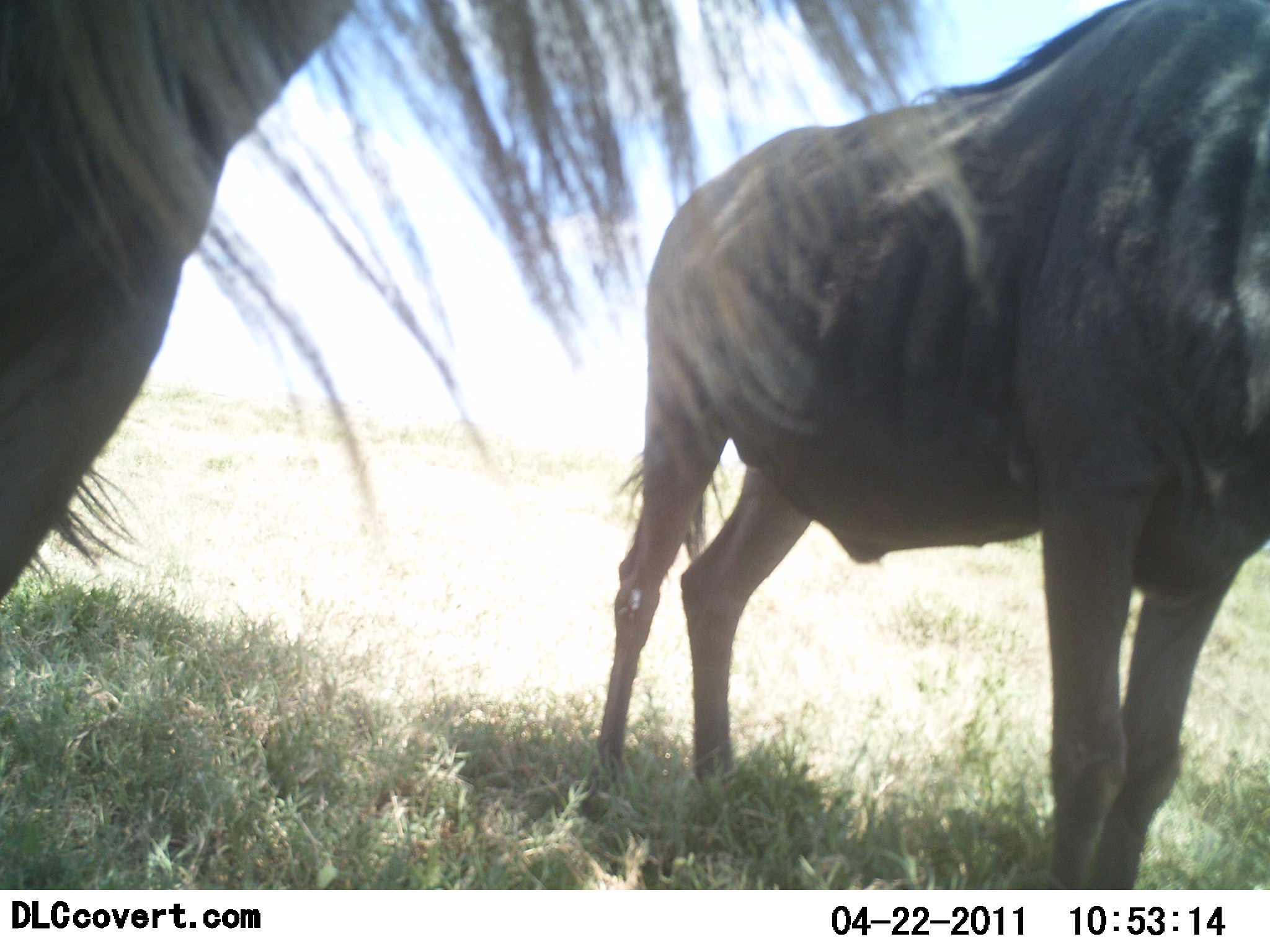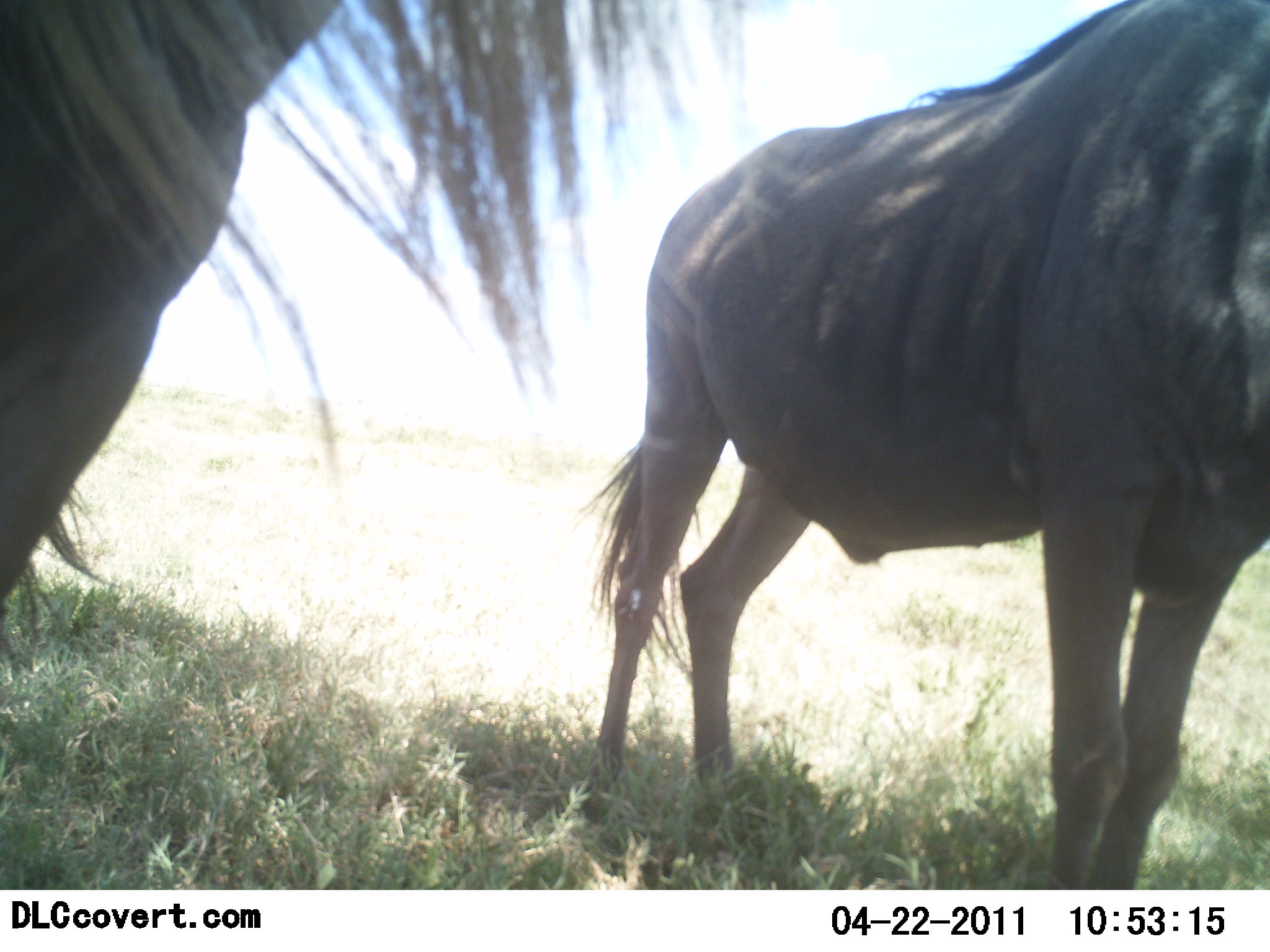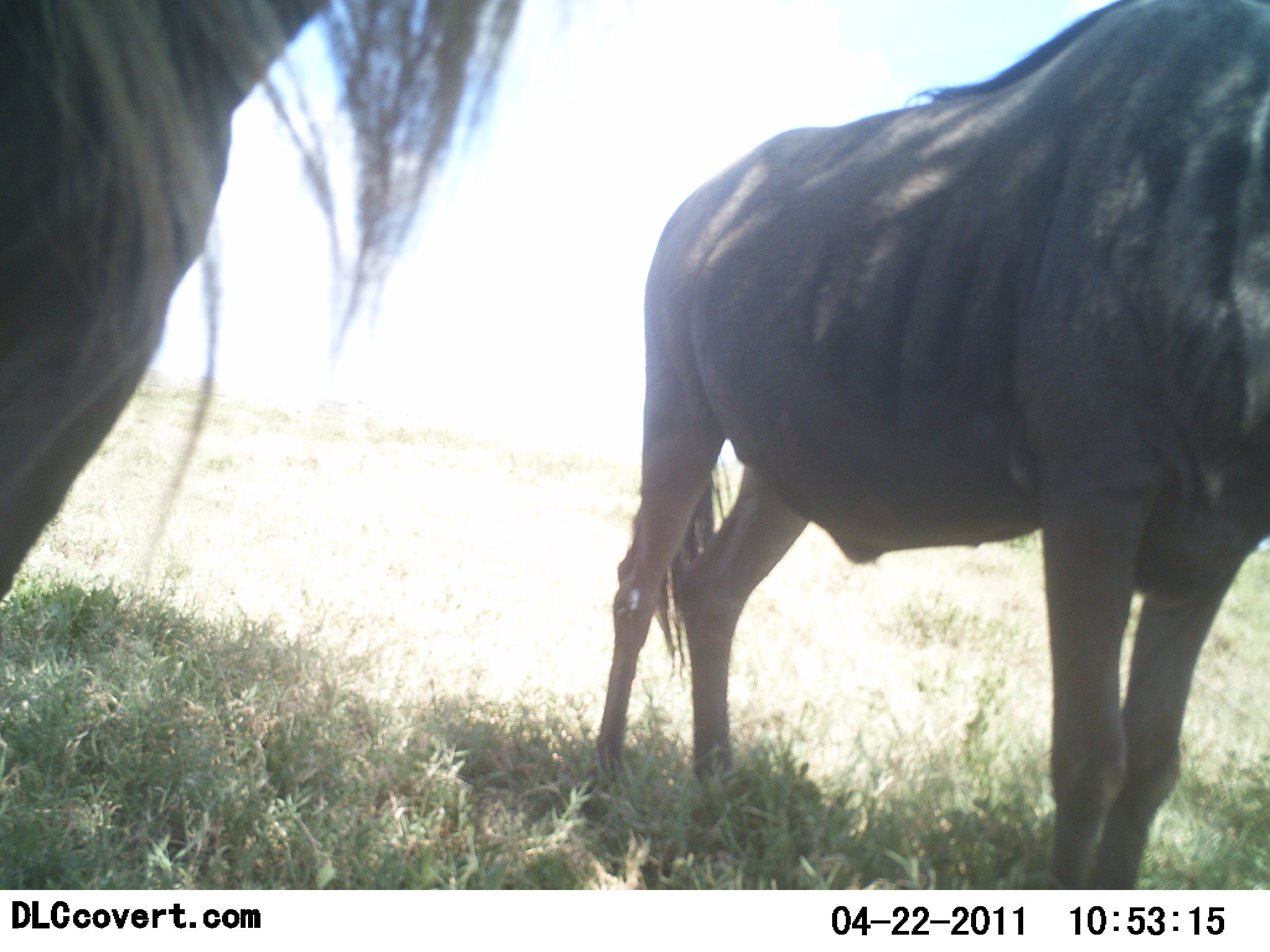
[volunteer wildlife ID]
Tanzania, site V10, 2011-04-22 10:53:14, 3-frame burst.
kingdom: Animalia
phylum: Chordata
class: Mammalia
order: Artiodactyla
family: Bovidae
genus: Connochaetes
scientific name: Connochaetes taurinus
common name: blue wildebeest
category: wildebeest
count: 2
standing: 100%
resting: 0%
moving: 0%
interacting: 0%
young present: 0%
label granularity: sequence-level